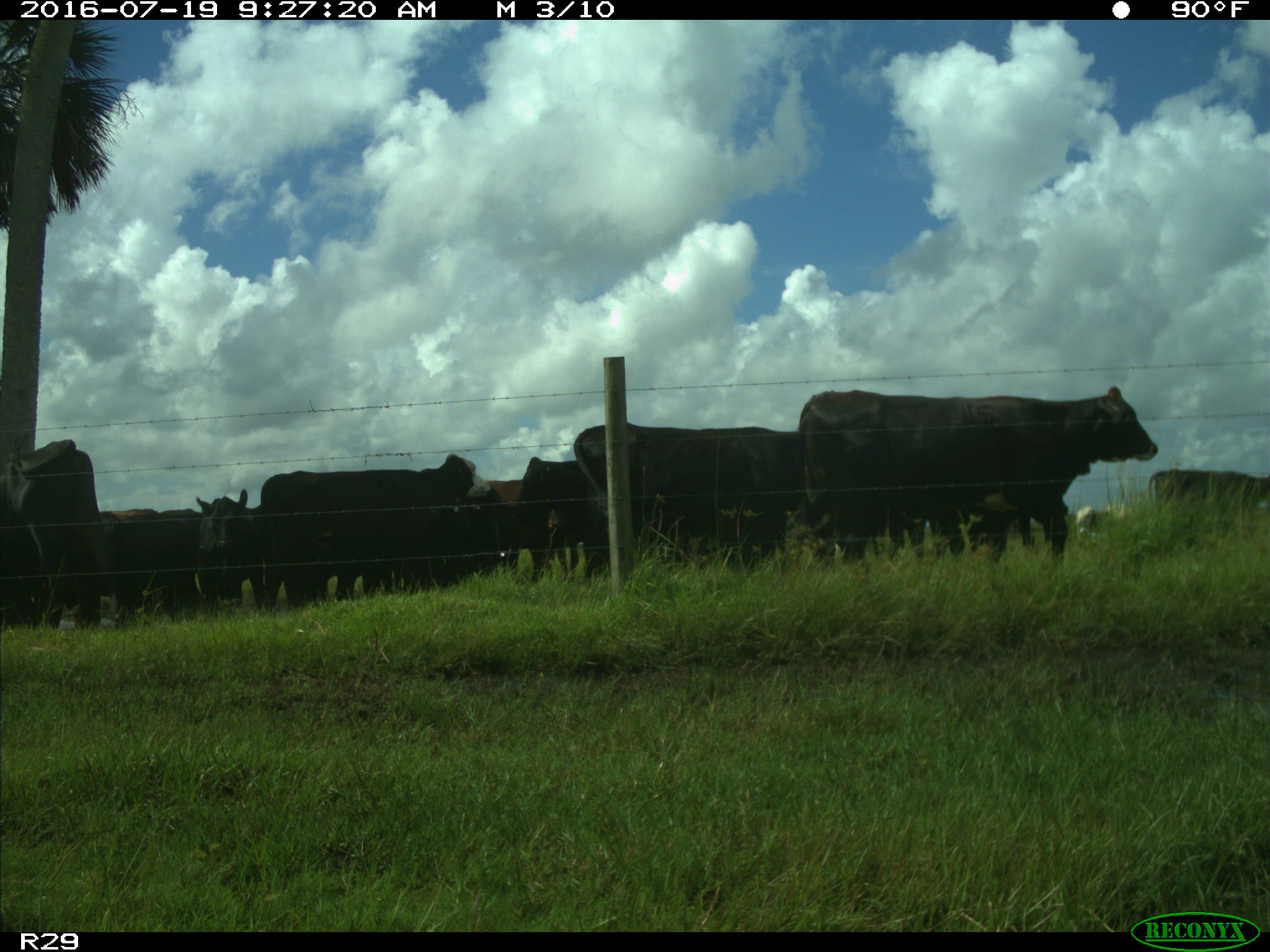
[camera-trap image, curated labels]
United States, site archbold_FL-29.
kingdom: Animalia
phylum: Chordata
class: Mammalia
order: Artiodactyla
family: Bovidae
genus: Bos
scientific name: Bos taurus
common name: domestic cow